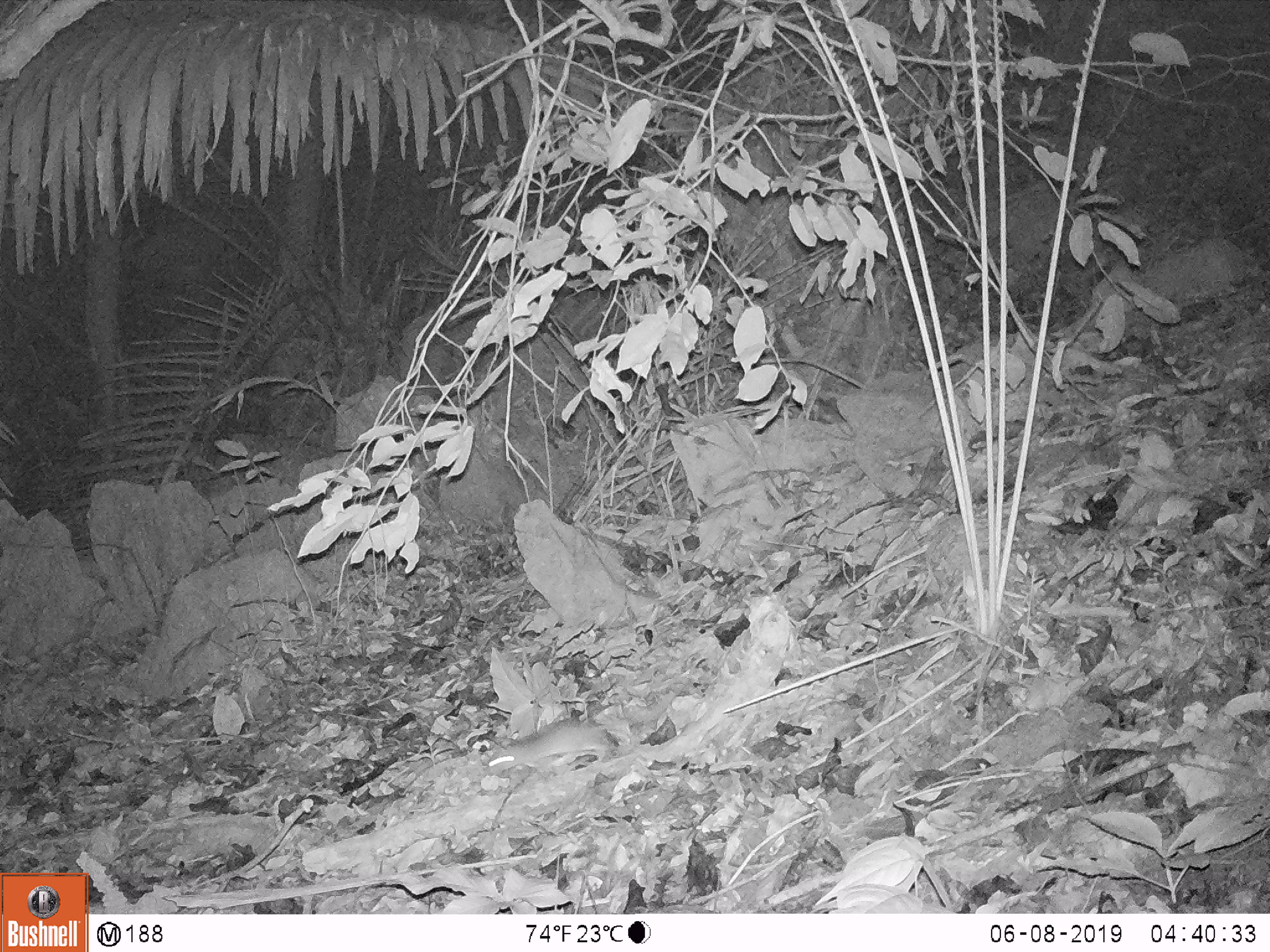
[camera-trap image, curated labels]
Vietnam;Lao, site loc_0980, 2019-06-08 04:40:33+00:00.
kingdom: Animalia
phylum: Chordata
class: Mammalia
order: Rodentia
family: Muridae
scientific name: Muridae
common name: old-world mice and rats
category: unidentified murid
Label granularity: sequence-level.